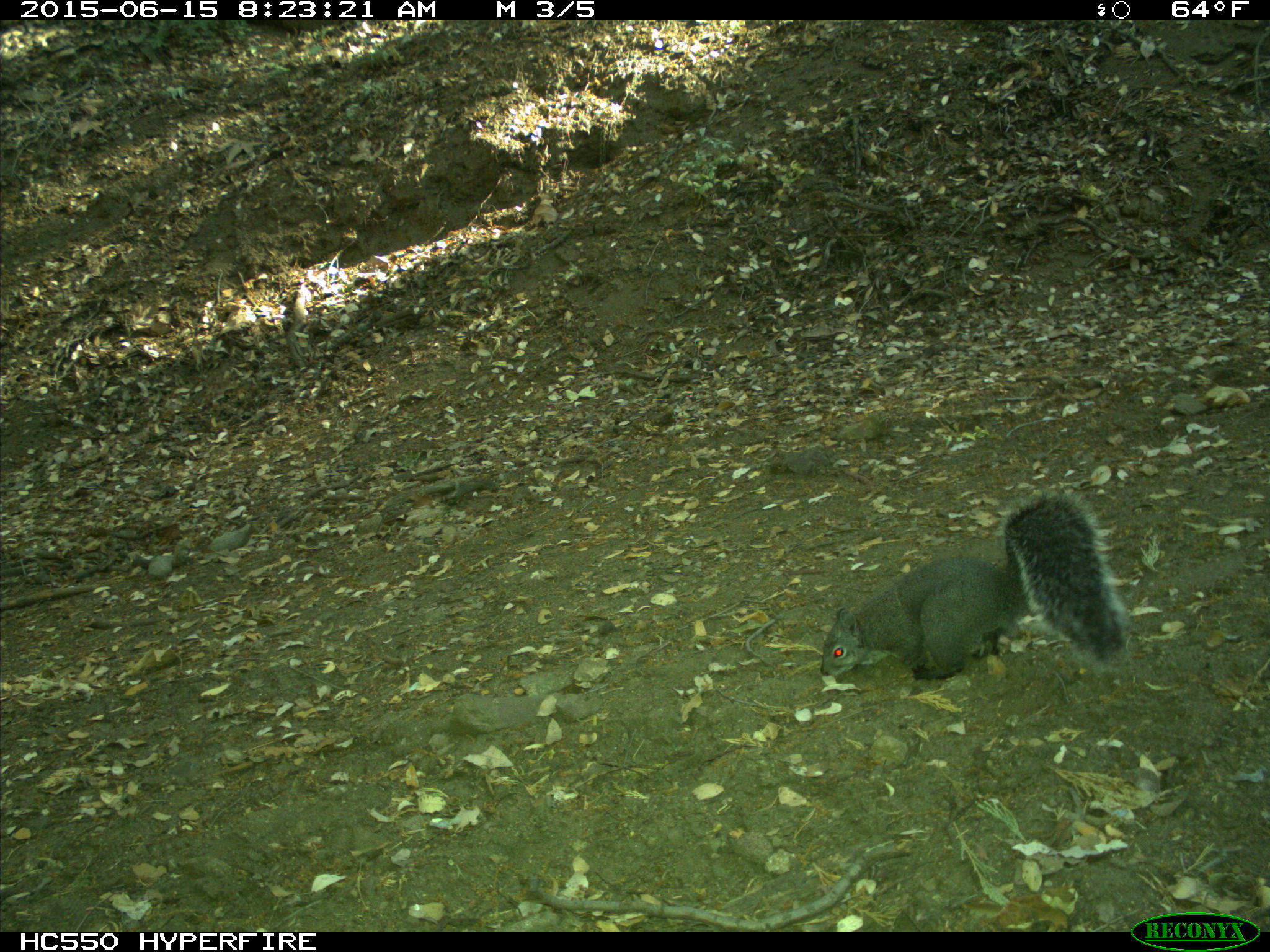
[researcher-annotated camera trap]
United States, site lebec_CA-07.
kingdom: Animalia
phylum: Chordata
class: Mammalia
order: Rodentia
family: Sciuridae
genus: Sciurus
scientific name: Sciurus carolinensis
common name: eastern gray squirrel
Sciurus carolinensis (eastern gray squirrel).